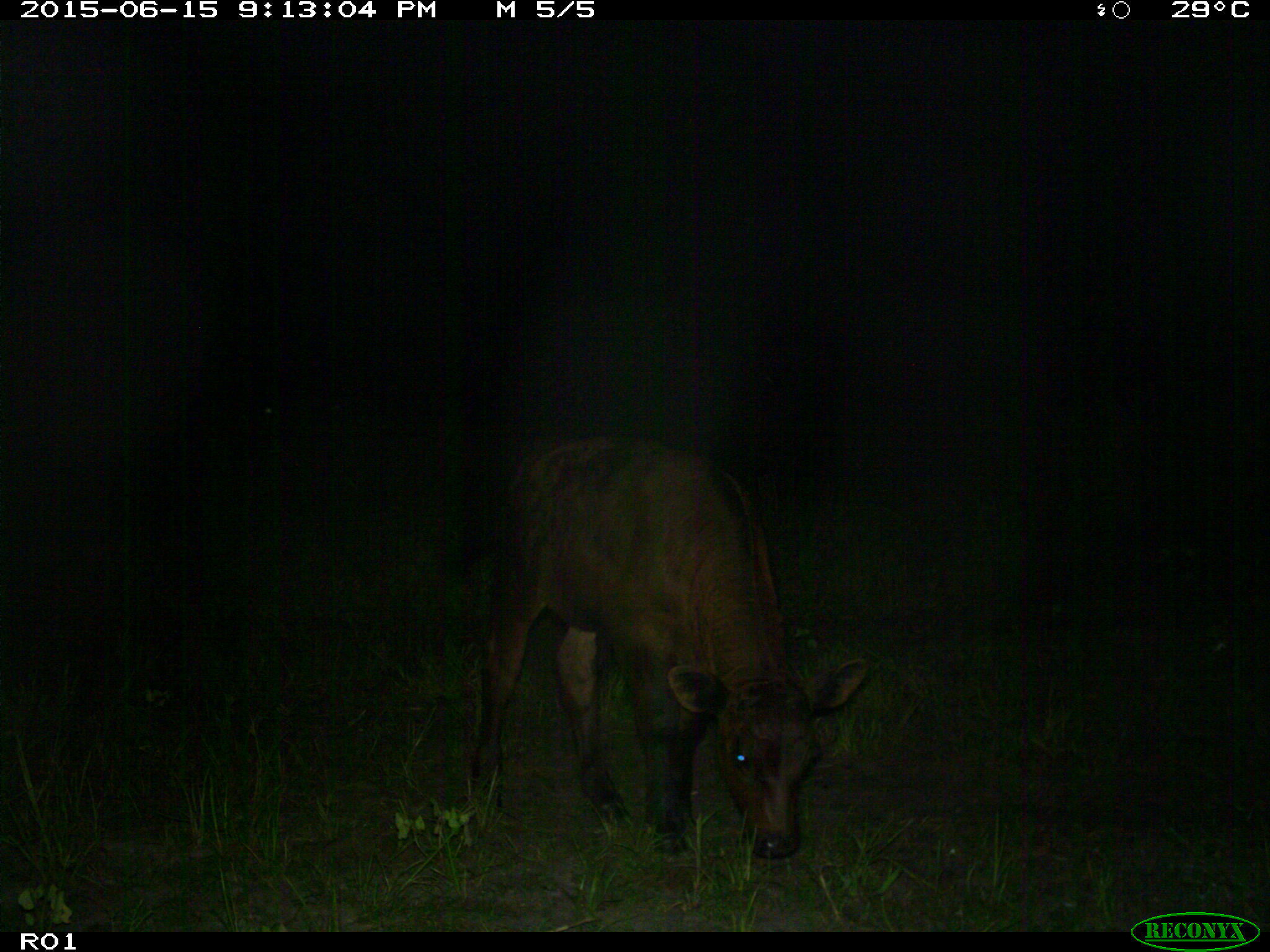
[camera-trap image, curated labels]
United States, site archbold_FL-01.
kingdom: Animalia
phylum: Chordata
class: Mammalia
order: Artiodactyla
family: Bovidae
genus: Bos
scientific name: Bos taurus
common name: domestic cow